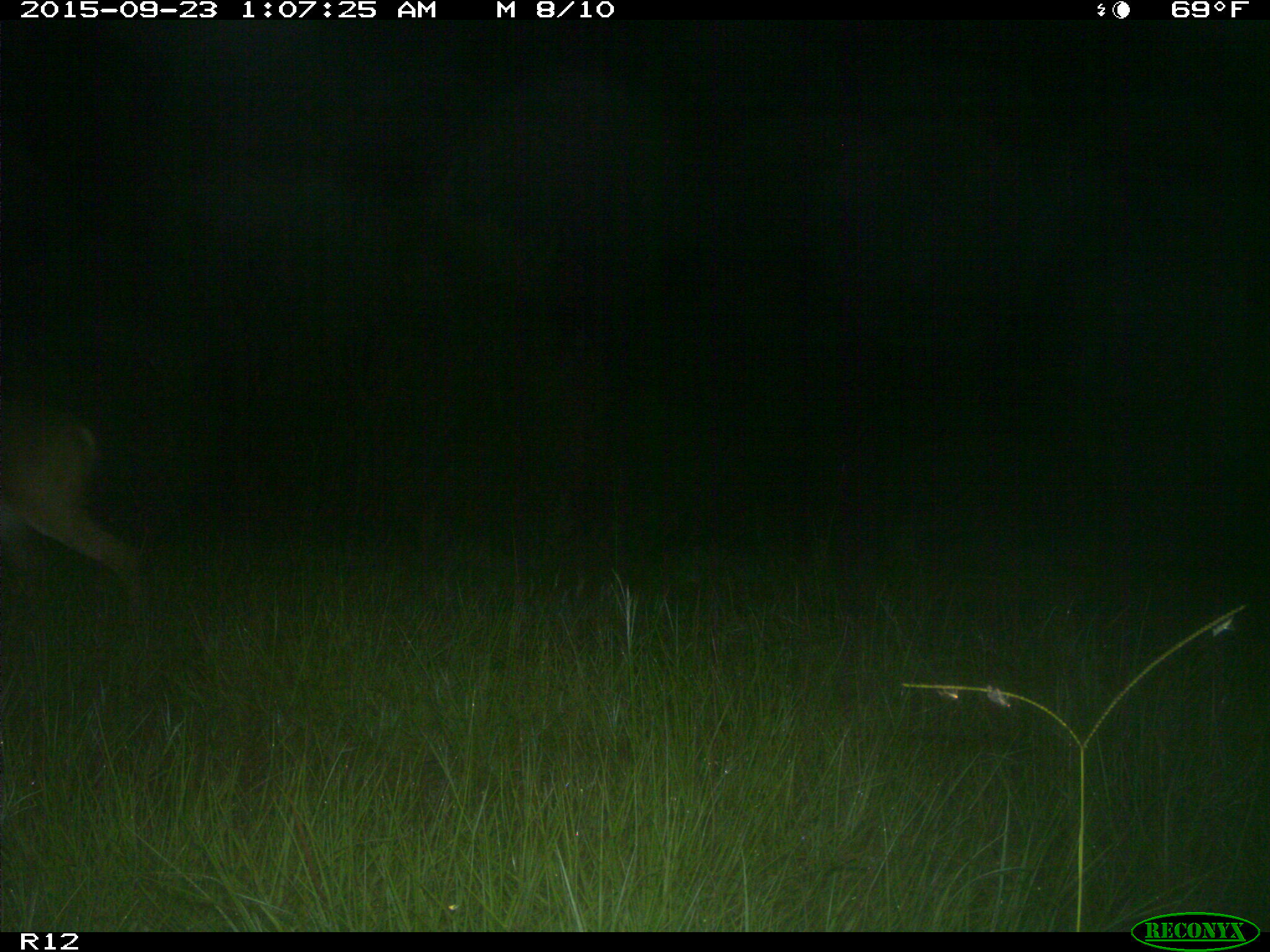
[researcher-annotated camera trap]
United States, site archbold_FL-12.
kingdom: Animalia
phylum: Chordata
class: Mammalia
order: Artiodactyla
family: Cervidae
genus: Odocoileus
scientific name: Odocoileus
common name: deer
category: unidentified deer